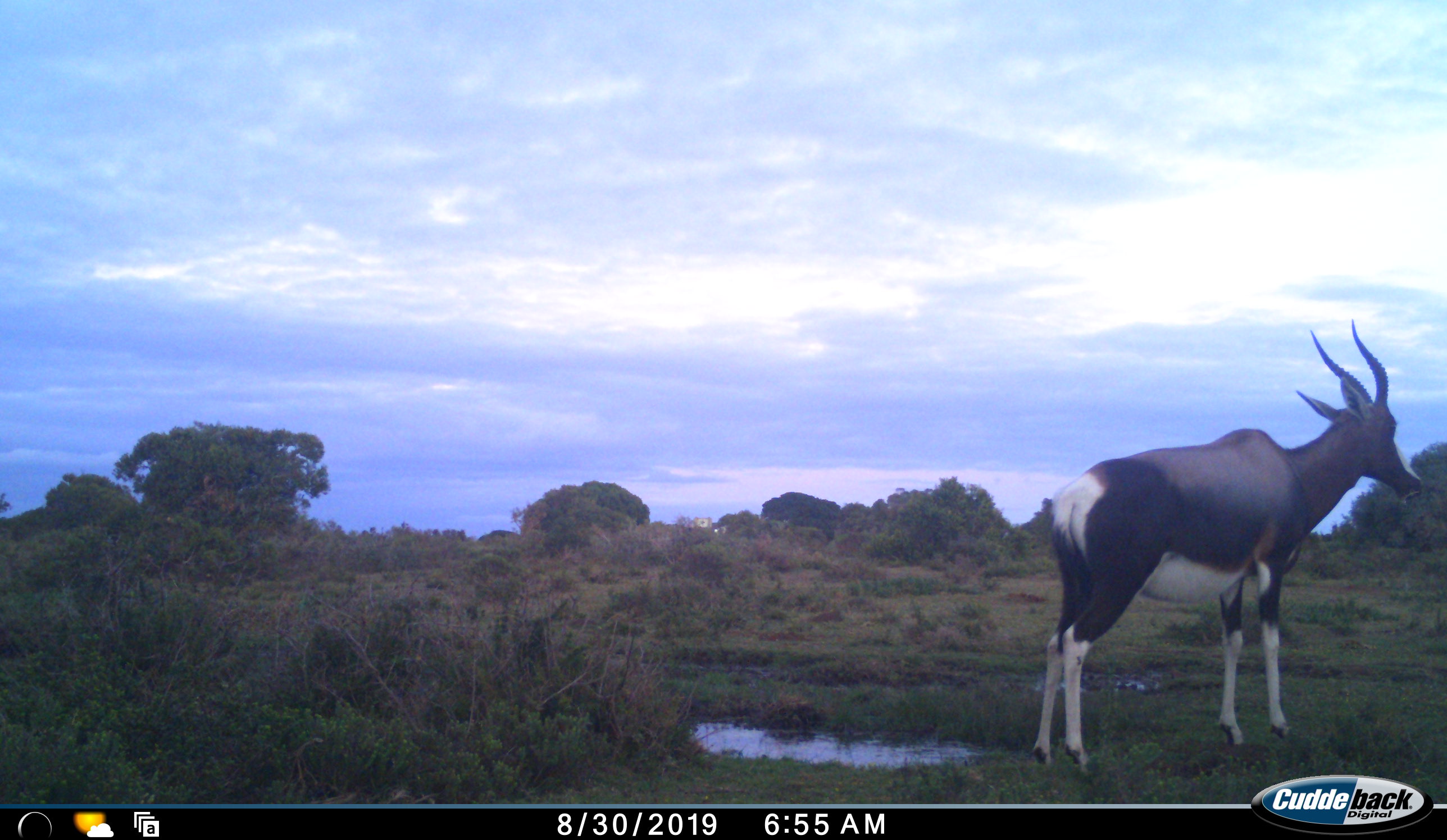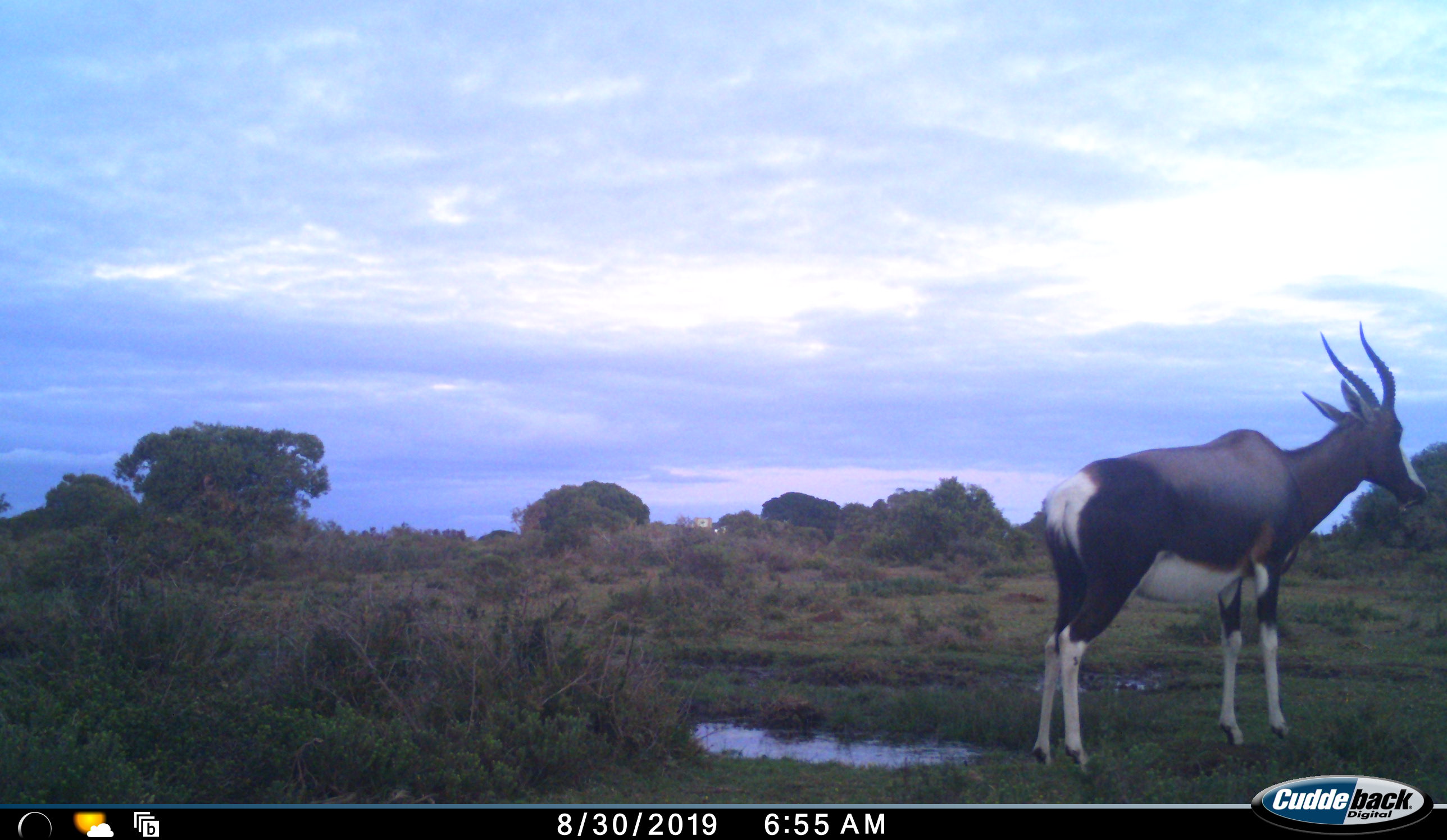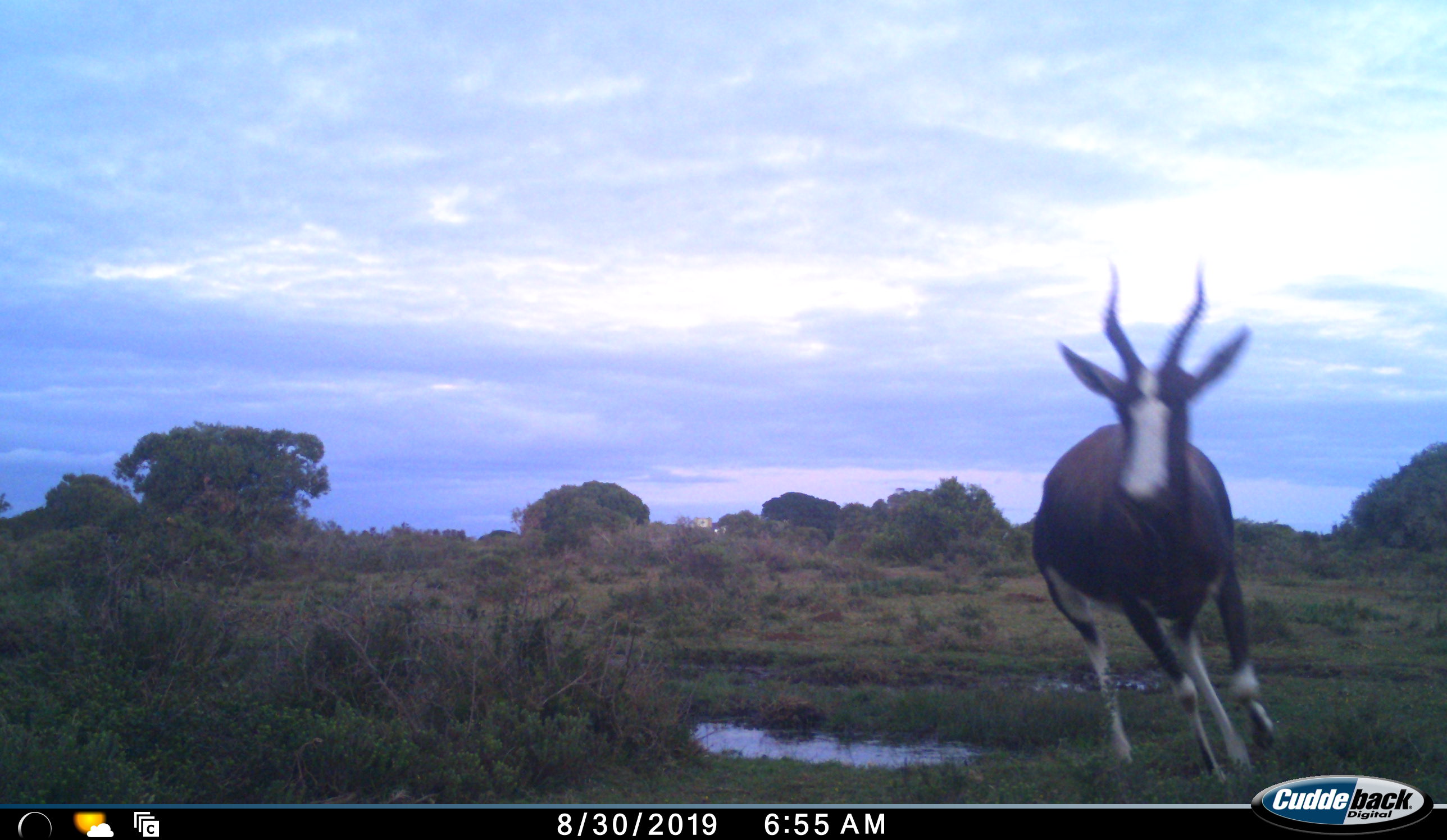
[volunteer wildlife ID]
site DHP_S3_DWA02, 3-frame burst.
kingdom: Animalia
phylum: Chordata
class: Mammalia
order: Artiodactyla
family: Bovidae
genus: Damaliscus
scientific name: Damaliscus pygargus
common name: bontebok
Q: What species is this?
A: Bontebok (Damaliscus pygargus).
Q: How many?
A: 1.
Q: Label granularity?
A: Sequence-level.